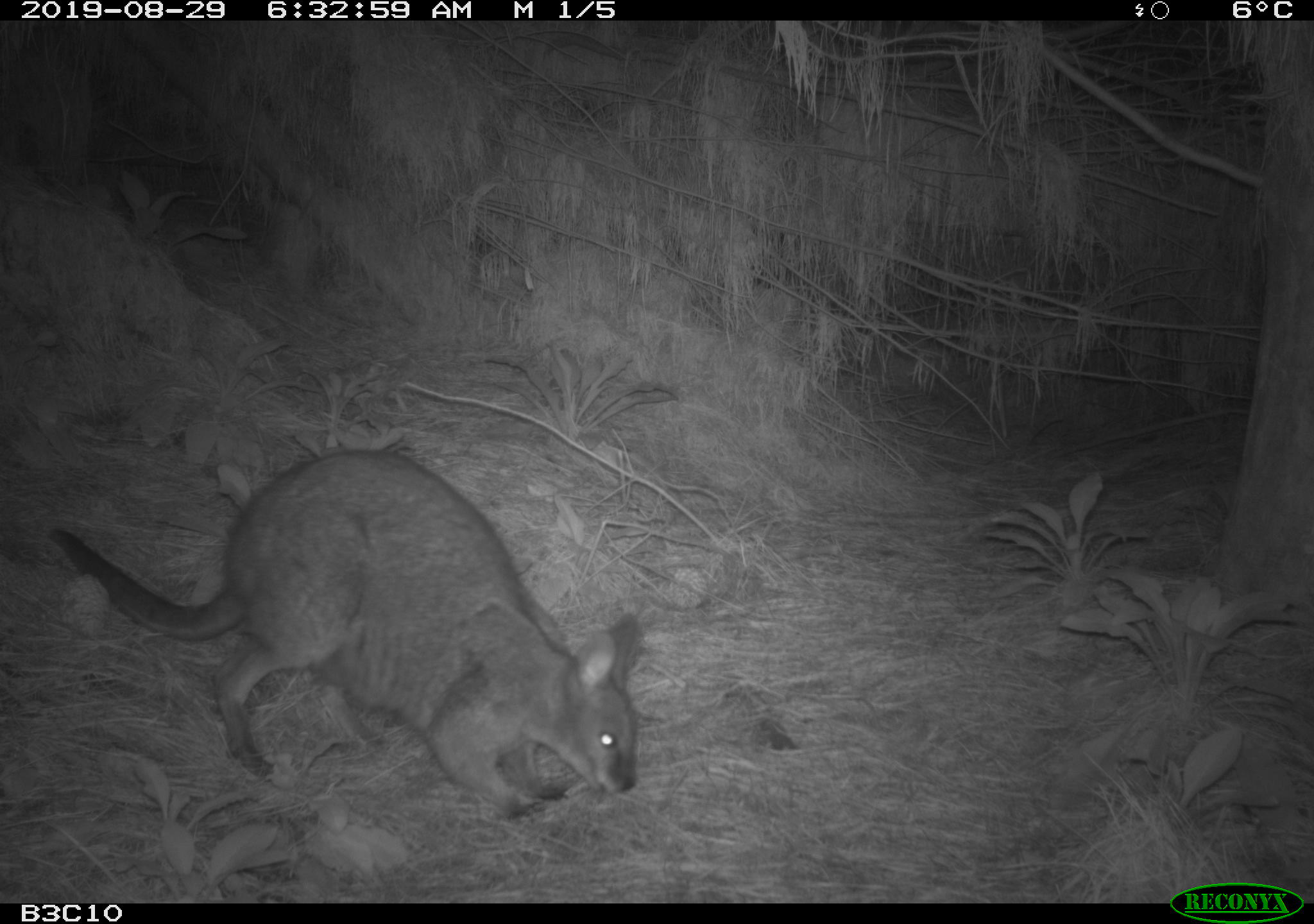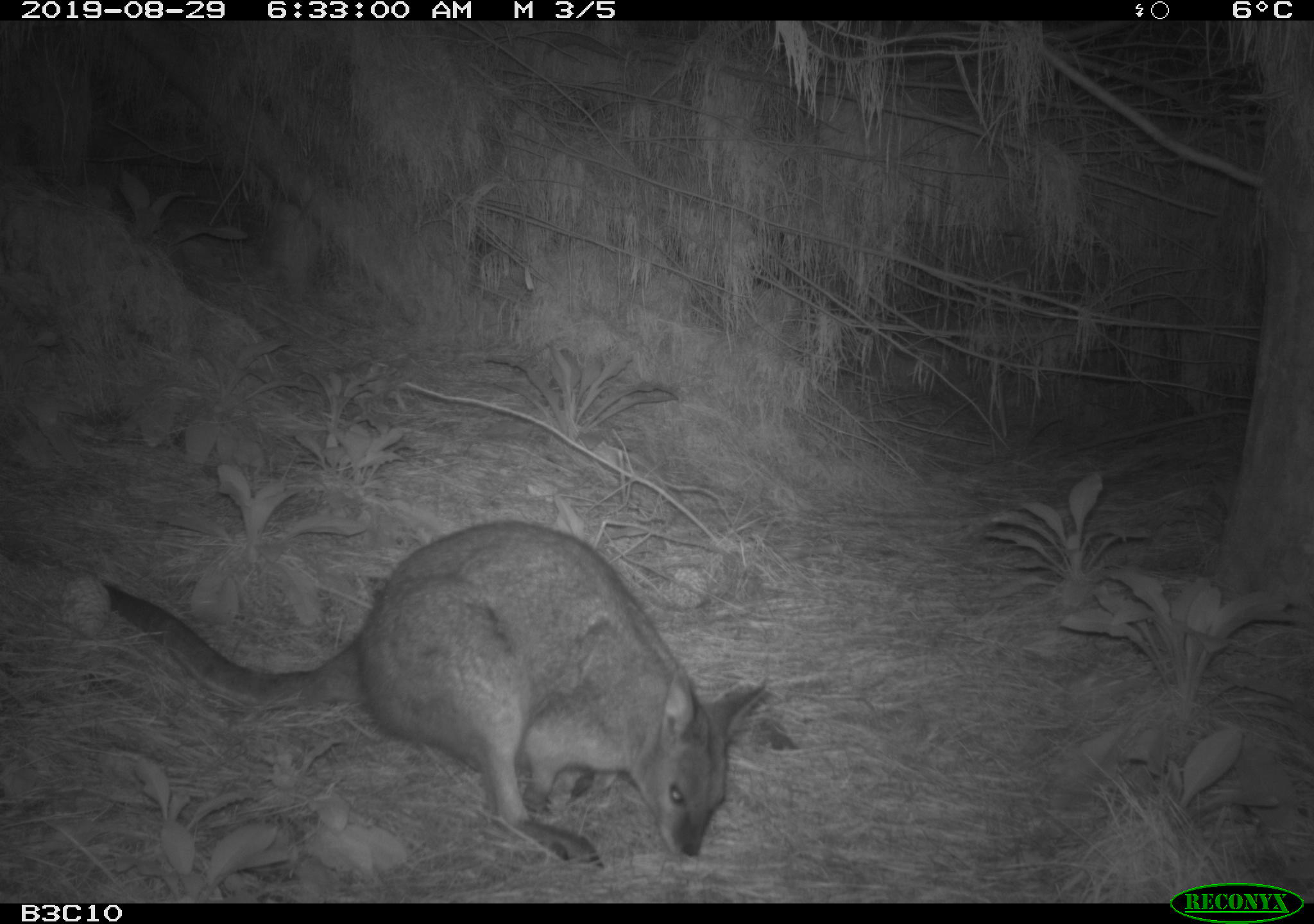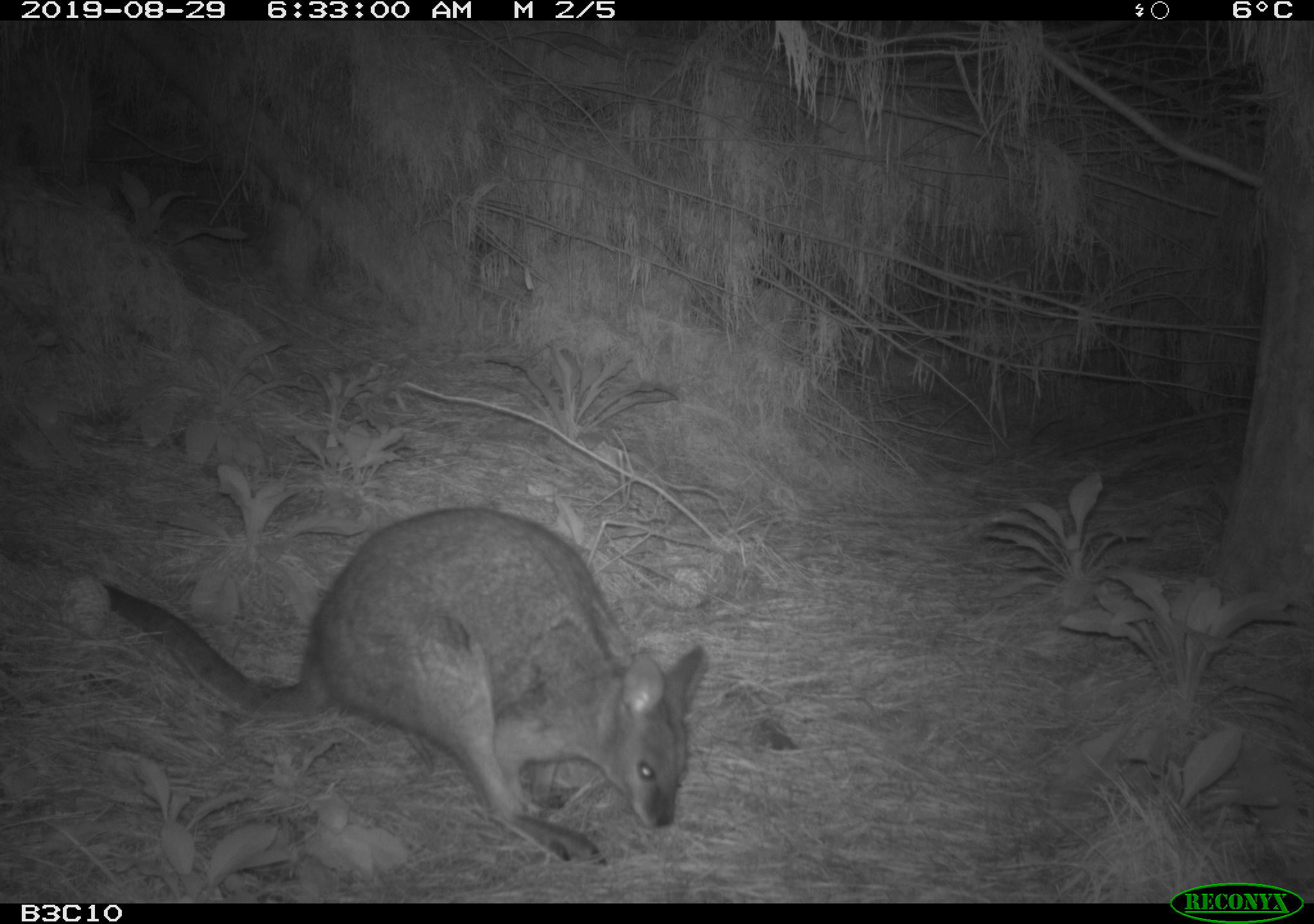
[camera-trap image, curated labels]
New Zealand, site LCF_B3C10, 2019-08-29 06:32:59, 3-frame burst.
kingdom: Animalia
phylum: Chordata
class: Mammalia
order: Diprotodontia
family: Macropodidae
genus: Notamacropus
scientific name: Notamacropus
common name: wallaby